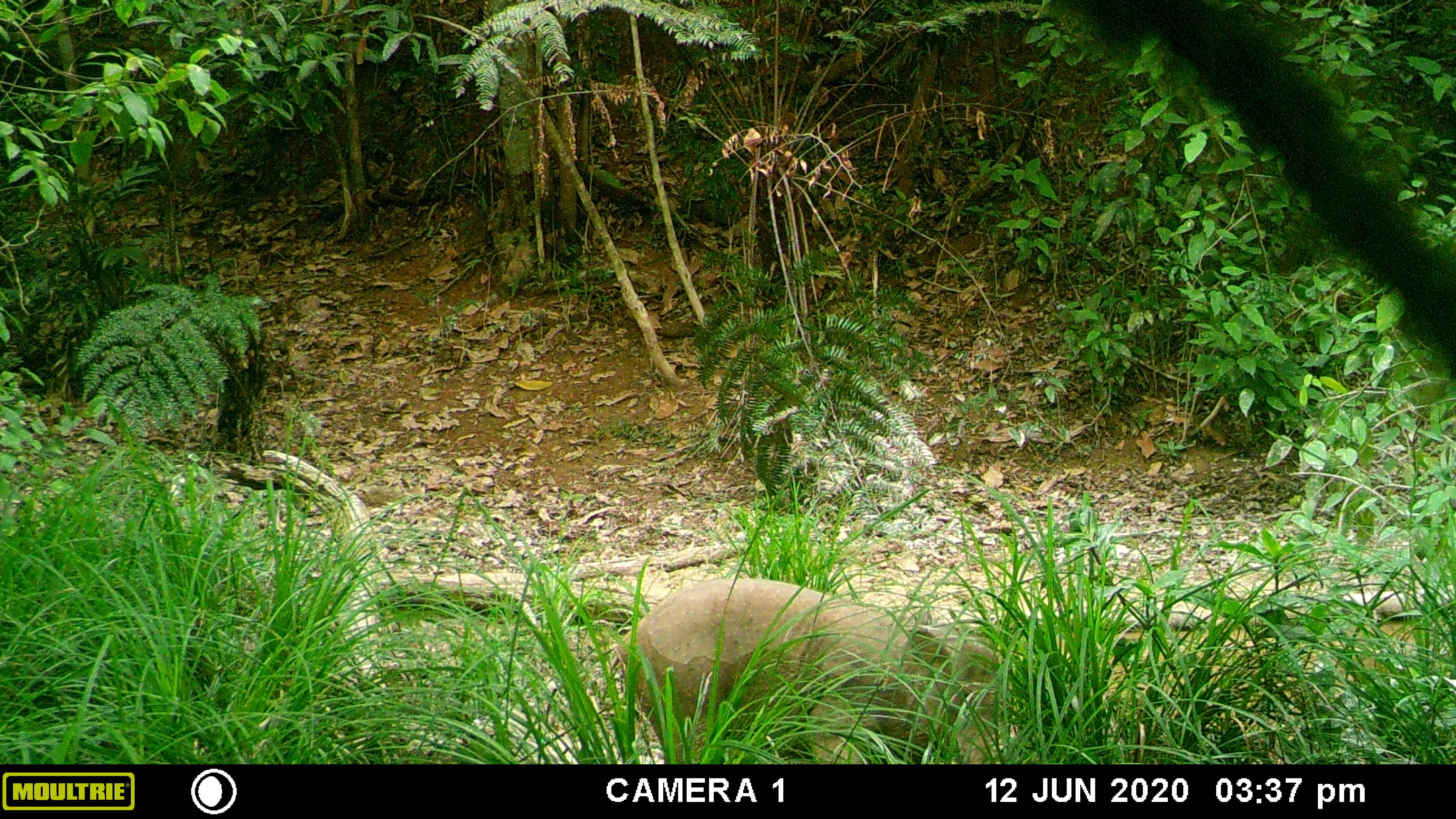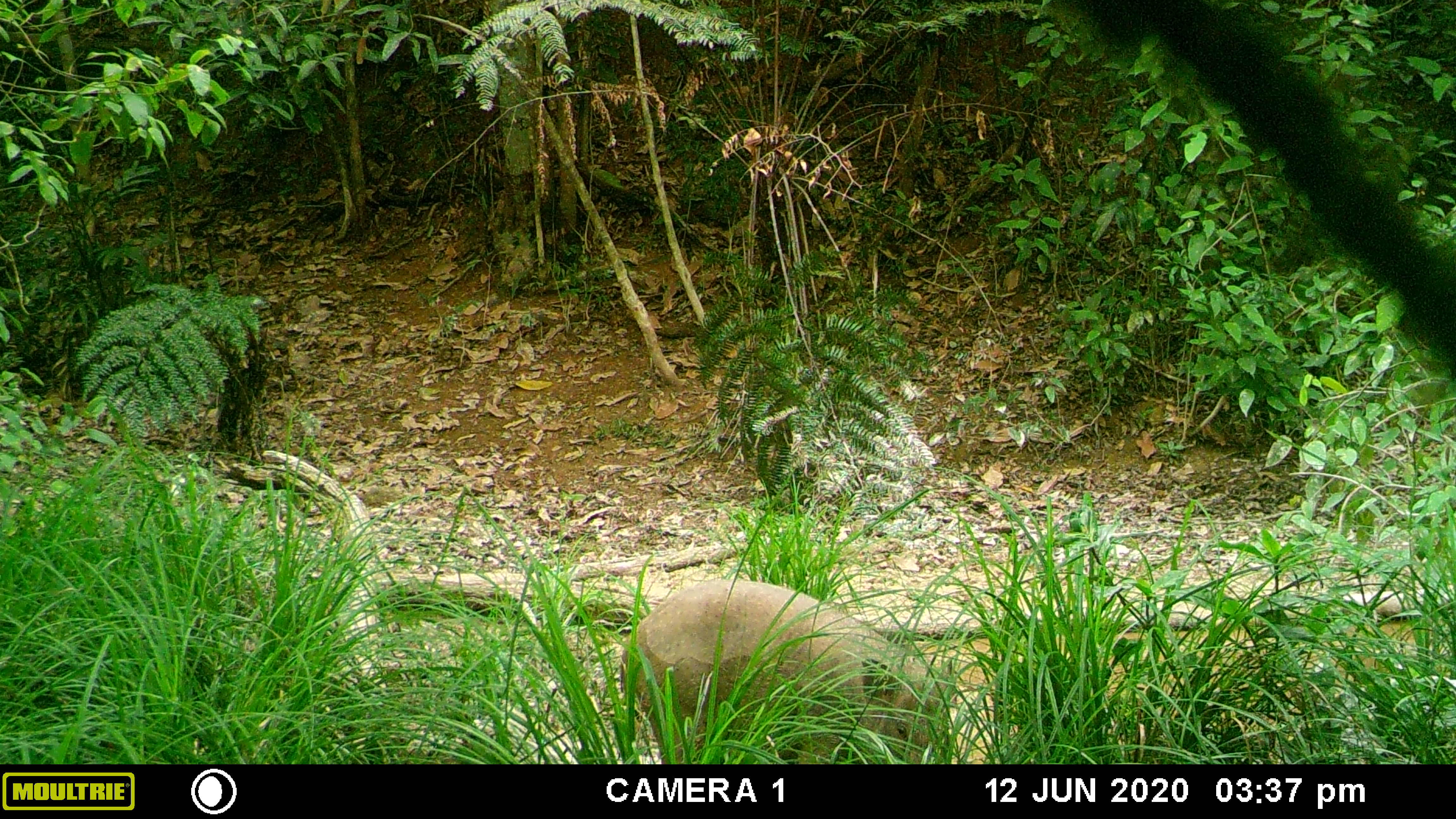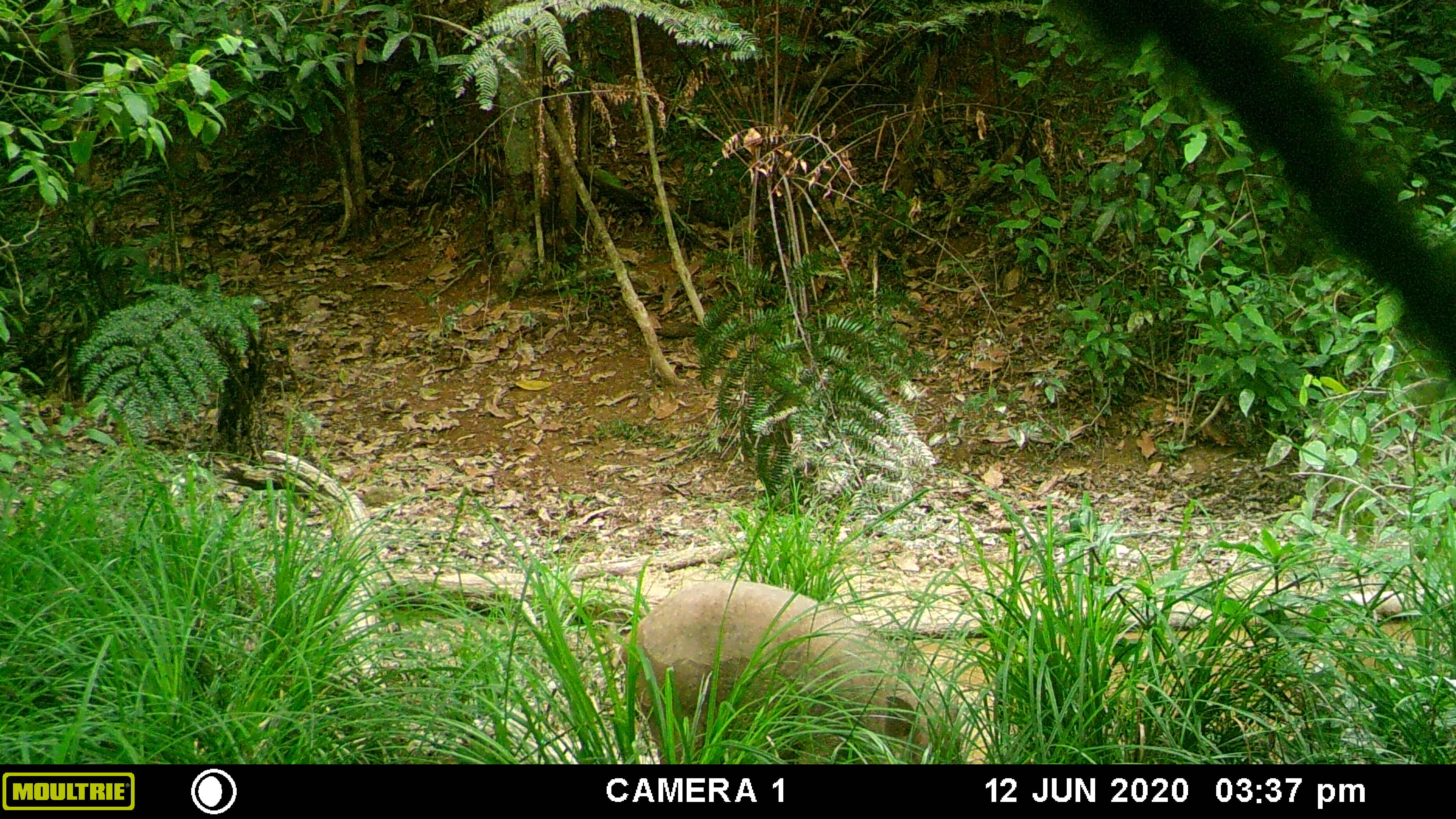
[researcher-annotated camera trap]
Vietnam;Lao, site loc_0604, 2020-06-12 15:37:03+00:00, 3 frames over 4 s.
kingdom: Animalia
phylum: Chordata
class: Mammalia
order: Artiodactyla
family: Suidae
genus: Sus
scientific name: Sus scrofa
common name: eurasian wild pig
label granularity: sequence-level